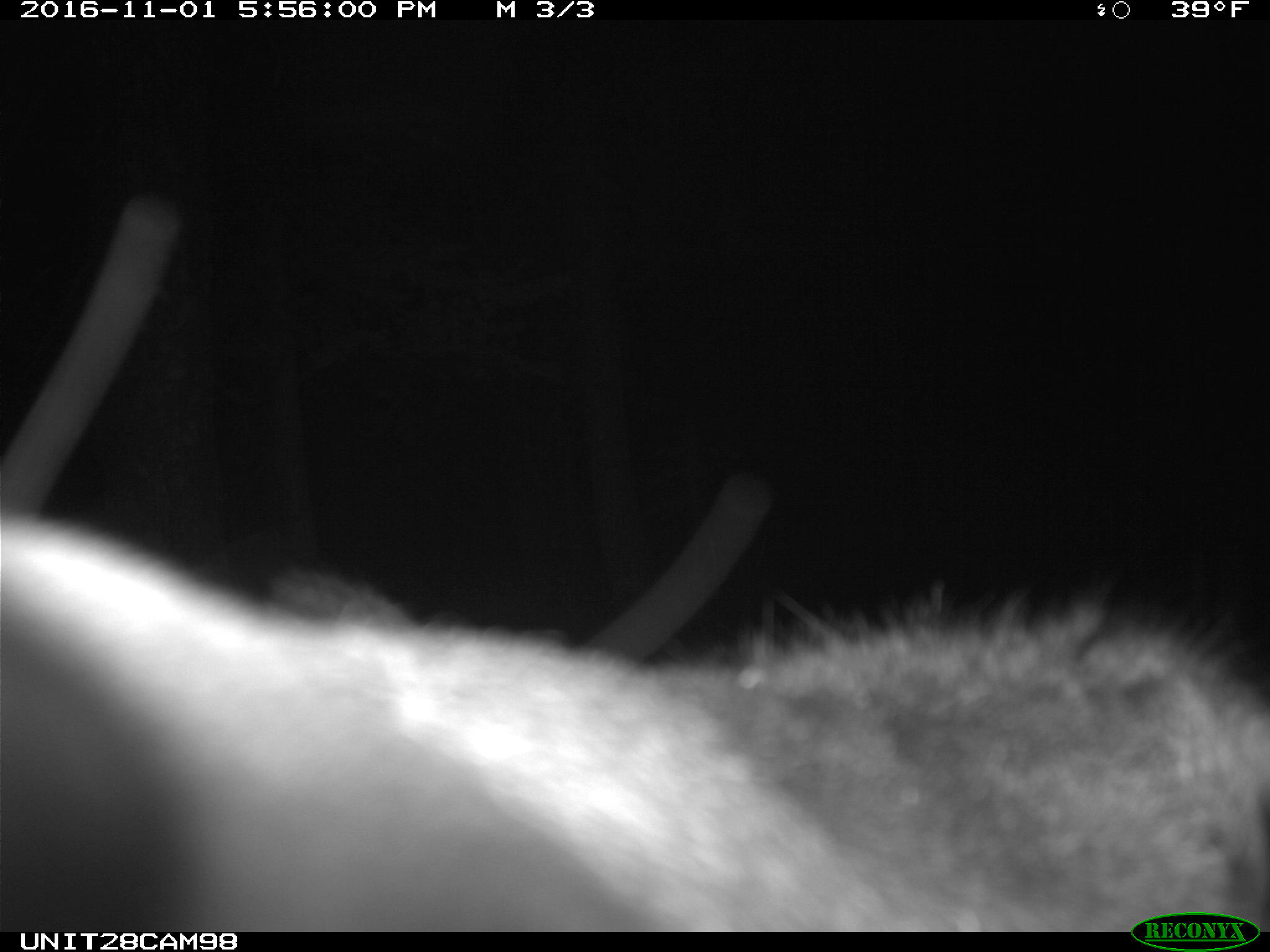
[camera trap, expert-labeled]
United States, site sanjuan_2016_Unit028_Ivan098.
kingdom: Animalia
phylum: Chordata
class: Mammalia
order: Artiodactyla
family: Cervidae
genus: Cervus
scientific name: Cervus elaphus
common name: red deer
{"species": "Cervus elaphus (red deer)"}